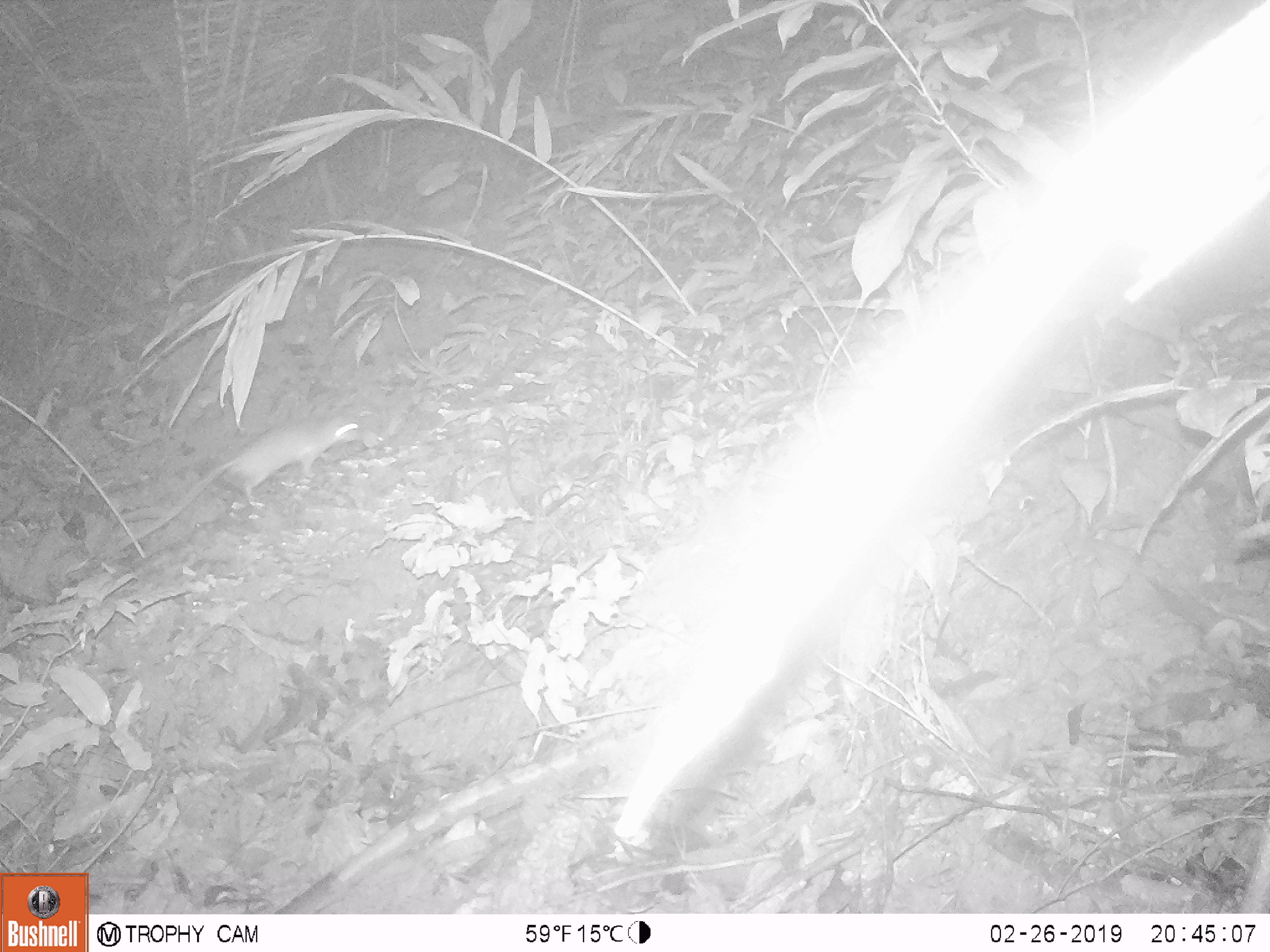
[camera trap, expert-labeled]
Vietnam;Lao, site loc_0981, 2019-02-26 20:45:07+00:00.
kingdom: Animalia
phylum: Chordata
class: Mammalia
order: Rodentia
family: Muridae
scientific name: Muridae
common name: old-world mice and rats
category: unidentified murid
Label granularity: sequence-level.